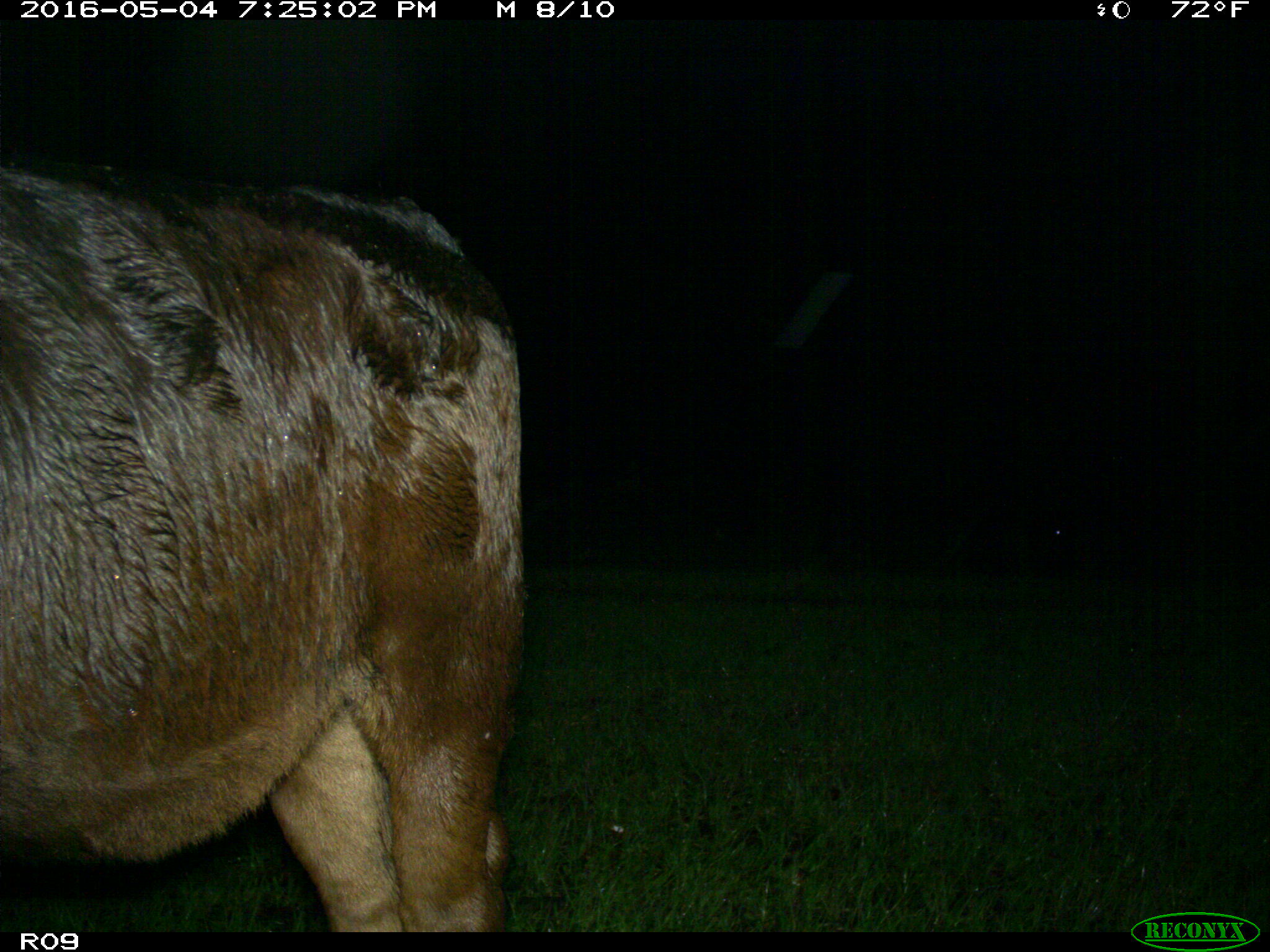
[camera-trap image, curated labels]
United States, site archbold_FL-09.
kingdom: Animalia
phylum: Chordata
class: Mammalia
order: Artiodactyla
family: Bovidae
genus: Bos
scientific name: Bos taurus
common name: domestic cow